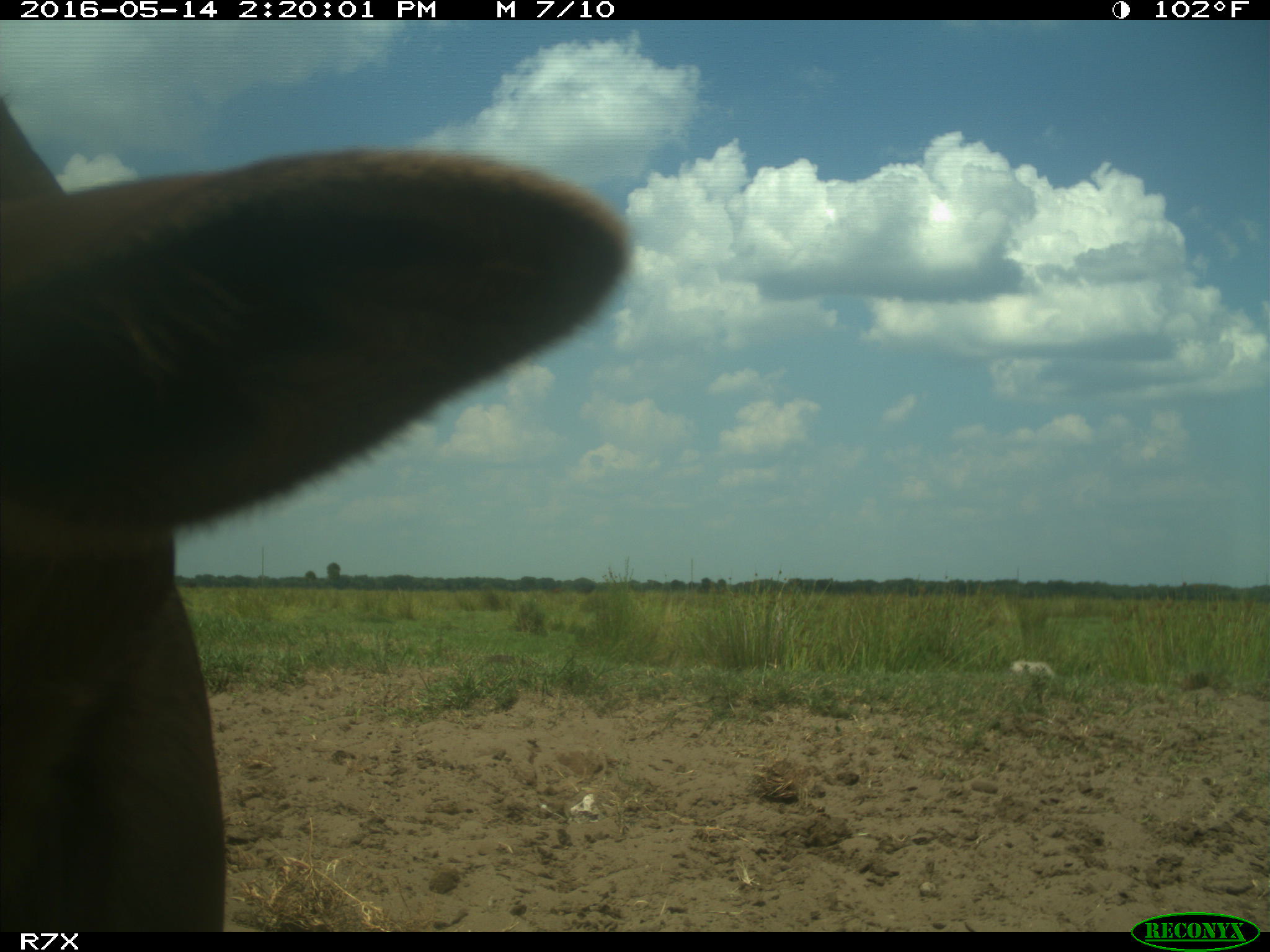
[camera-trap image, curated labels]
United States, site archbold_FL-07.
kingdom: Animalia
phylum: Chordata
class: Mammalia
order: Artiodactyla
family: Bovidae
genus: Bos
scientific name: Bos taurus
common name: domestic cow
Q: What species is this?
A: Bos taurus (domestic cow).